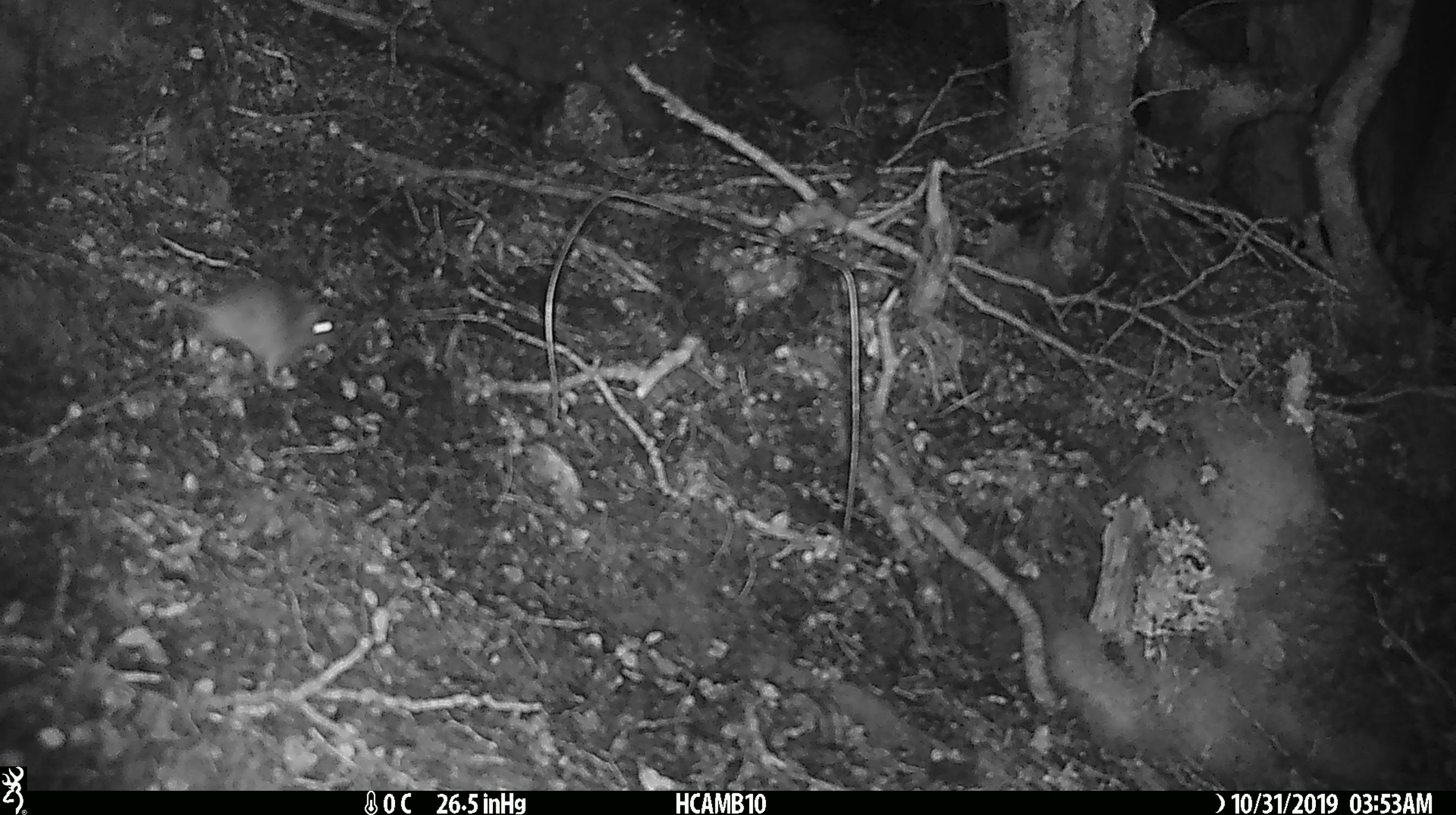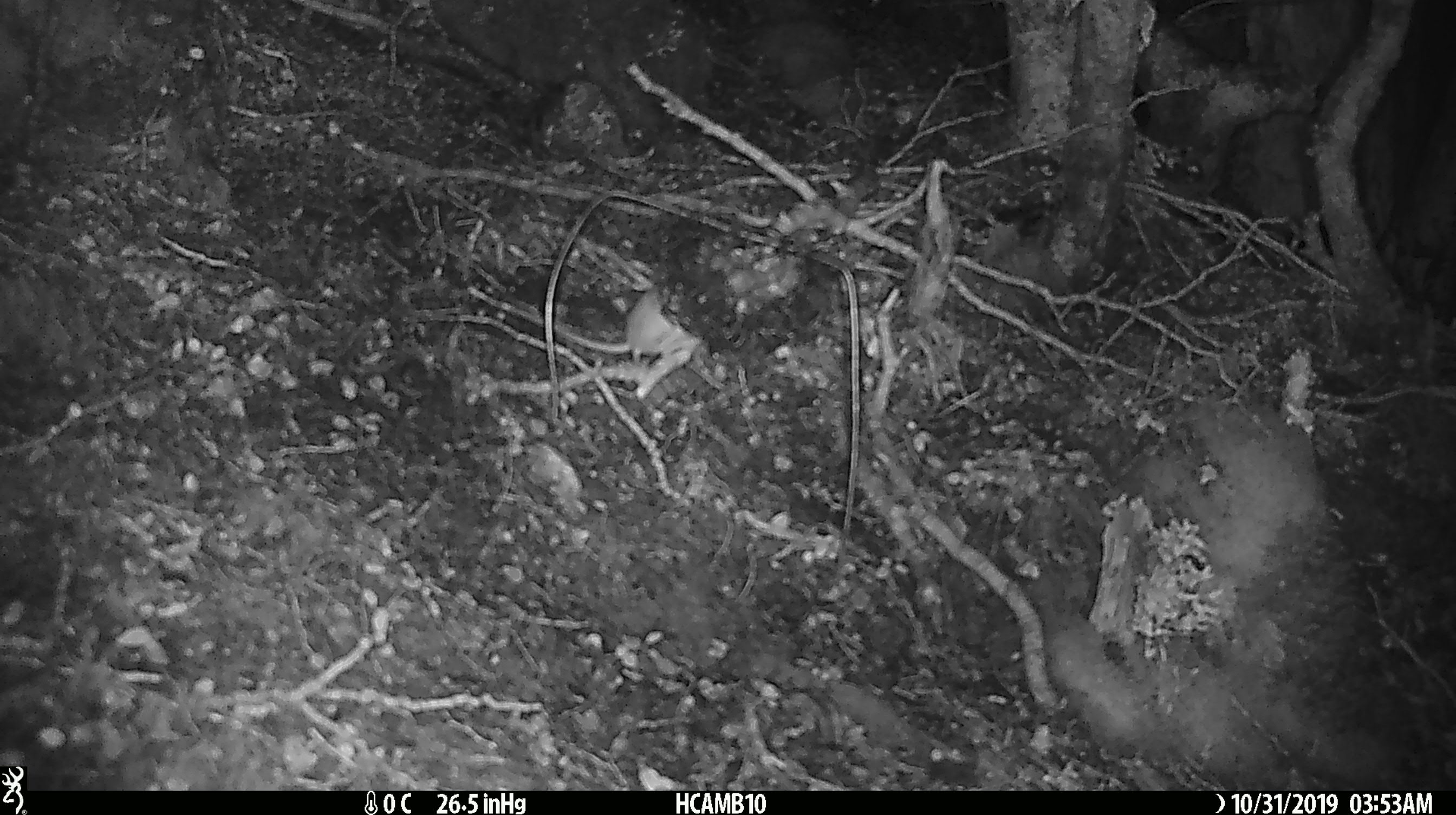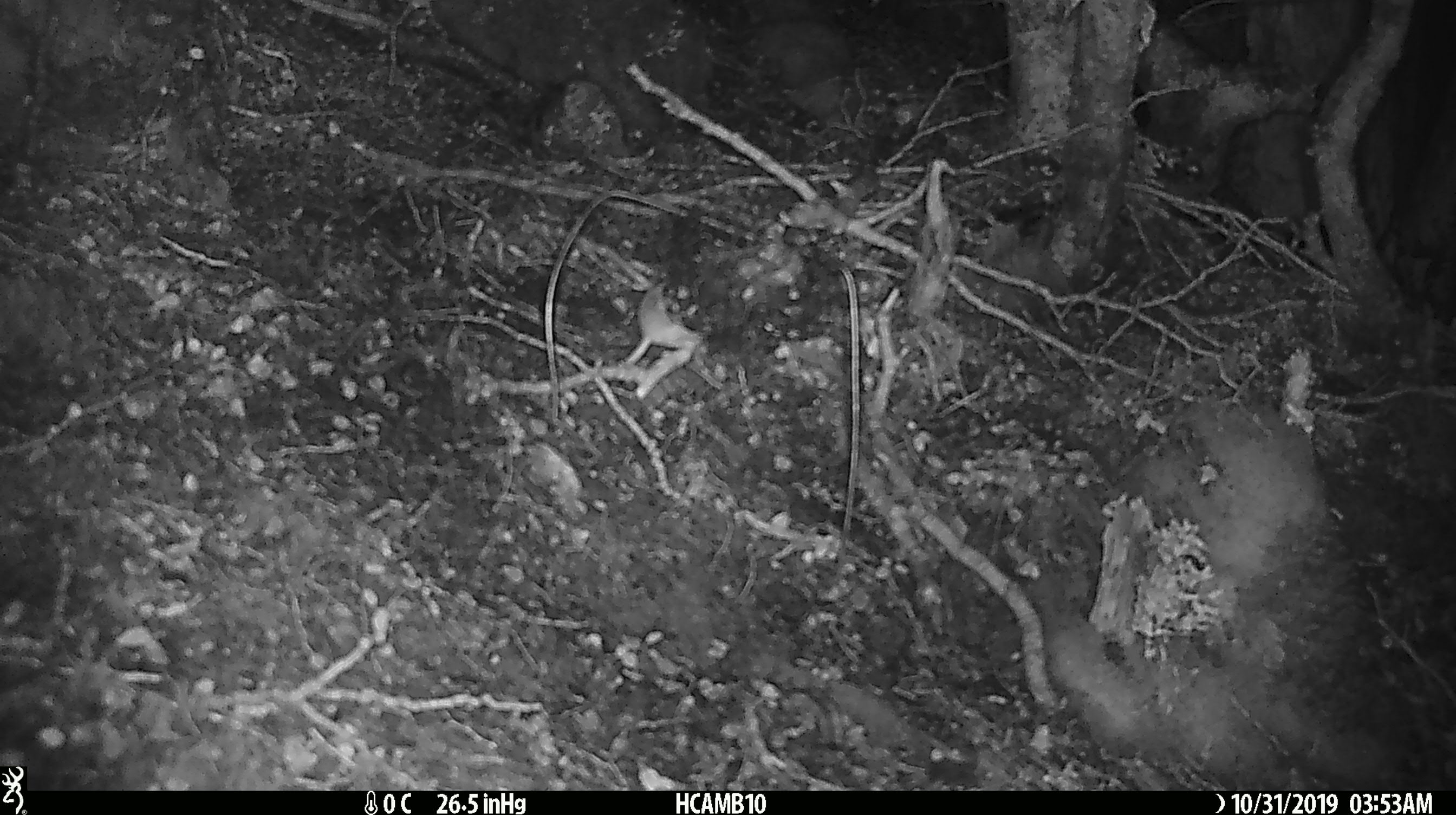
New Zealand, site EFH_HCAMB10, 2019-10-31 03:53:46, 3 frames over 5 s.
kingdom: Animalia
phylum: Chordata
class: Mammalia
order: Rodentia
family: Muridae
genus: Mus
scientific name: Mus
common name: mouse